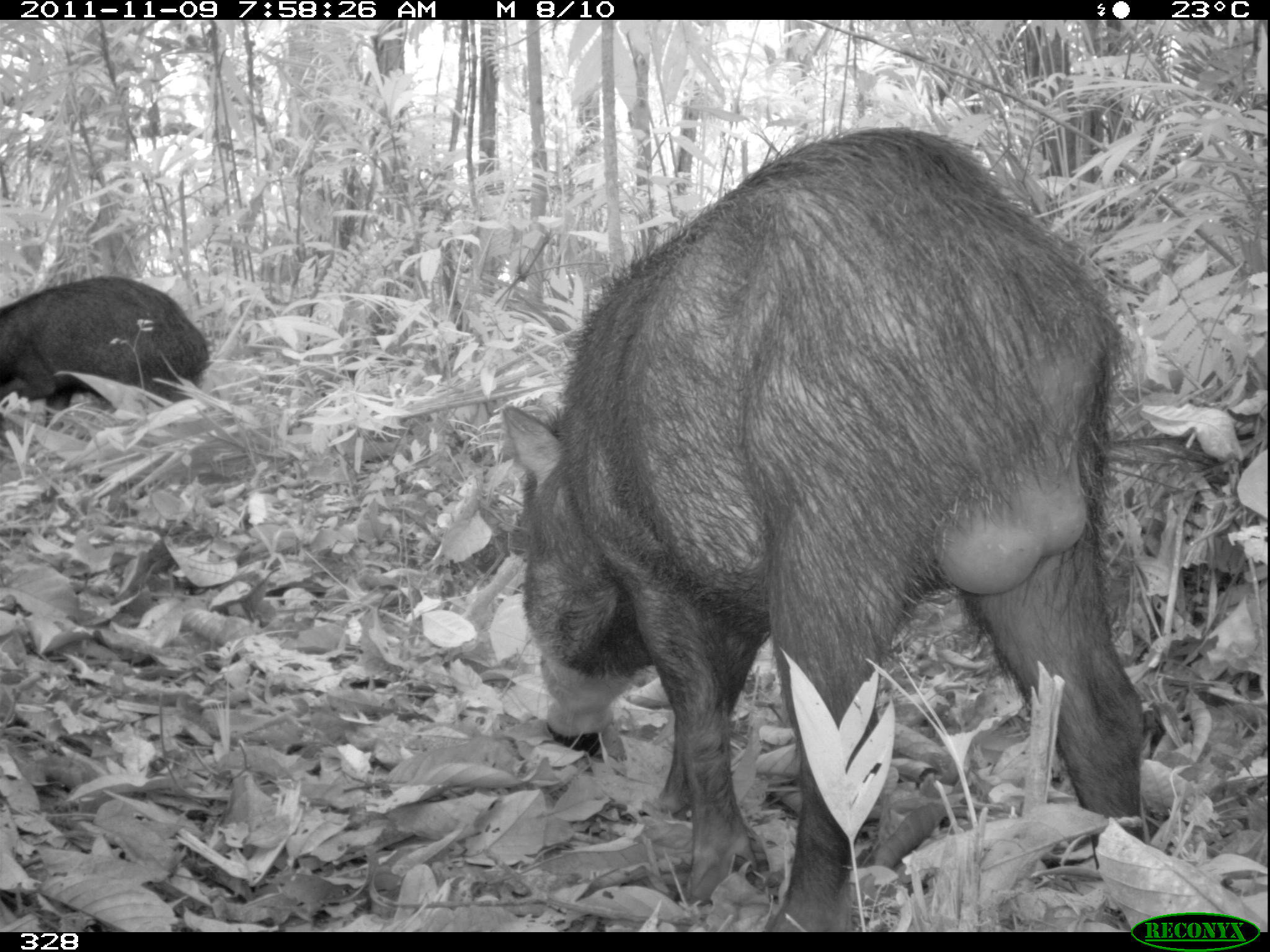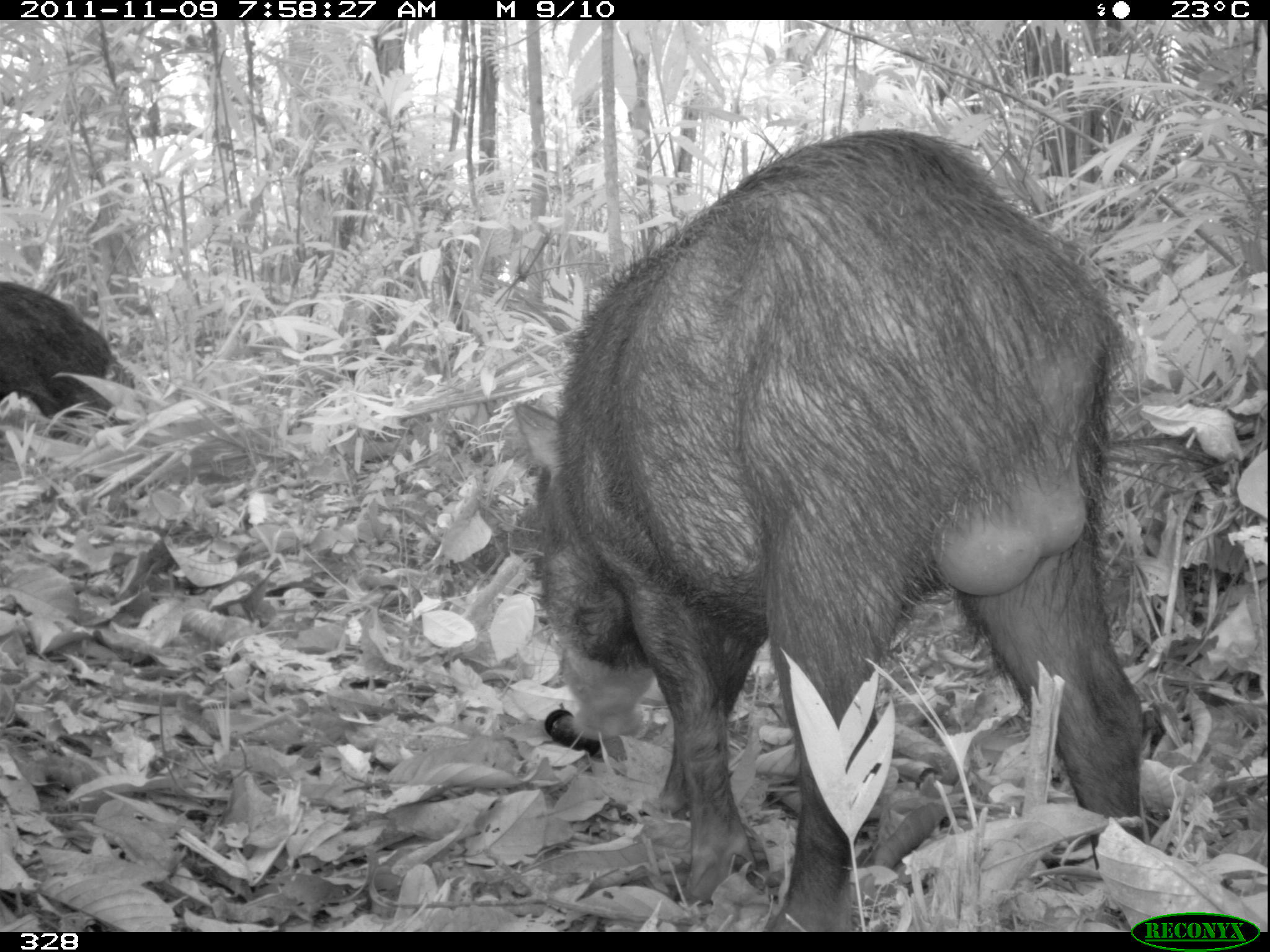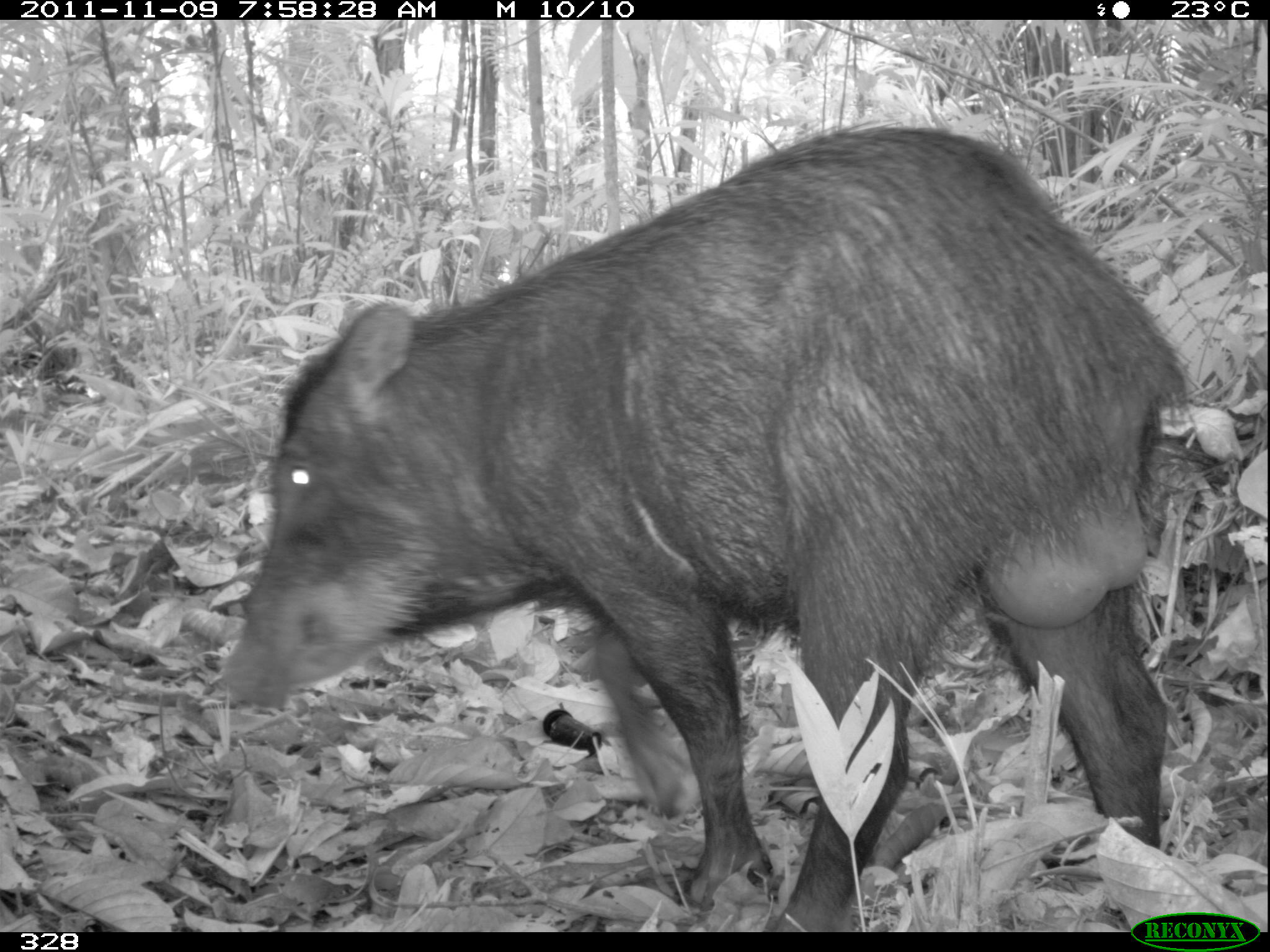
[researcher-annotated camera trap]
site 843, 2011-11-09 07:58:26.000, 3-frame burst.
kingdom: Animalia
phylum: Chordata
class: Mammalia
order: Artiodactyla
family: Tayassuidae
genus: Tayassu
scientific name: Tayassu pecari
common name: white-lipped peccary